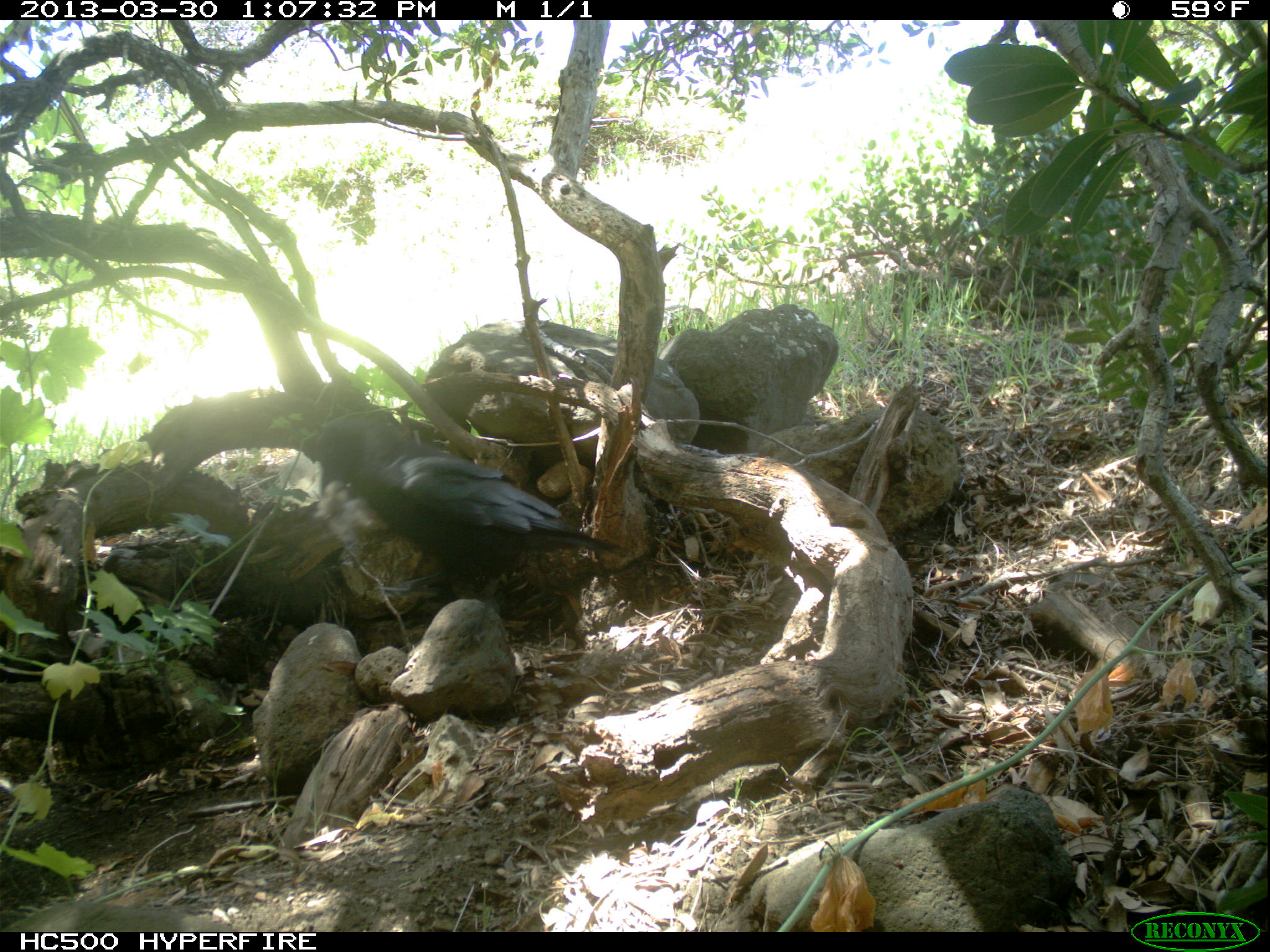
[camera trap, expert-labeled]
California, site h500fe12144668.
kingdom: Animalia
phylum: Chordata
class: Aves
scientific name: Aves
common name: bird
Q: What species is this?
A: Bird (Aves).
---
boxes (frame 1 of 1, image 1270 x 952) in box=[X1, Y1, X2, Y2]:
bird: box=[297, 405, 628, 602]